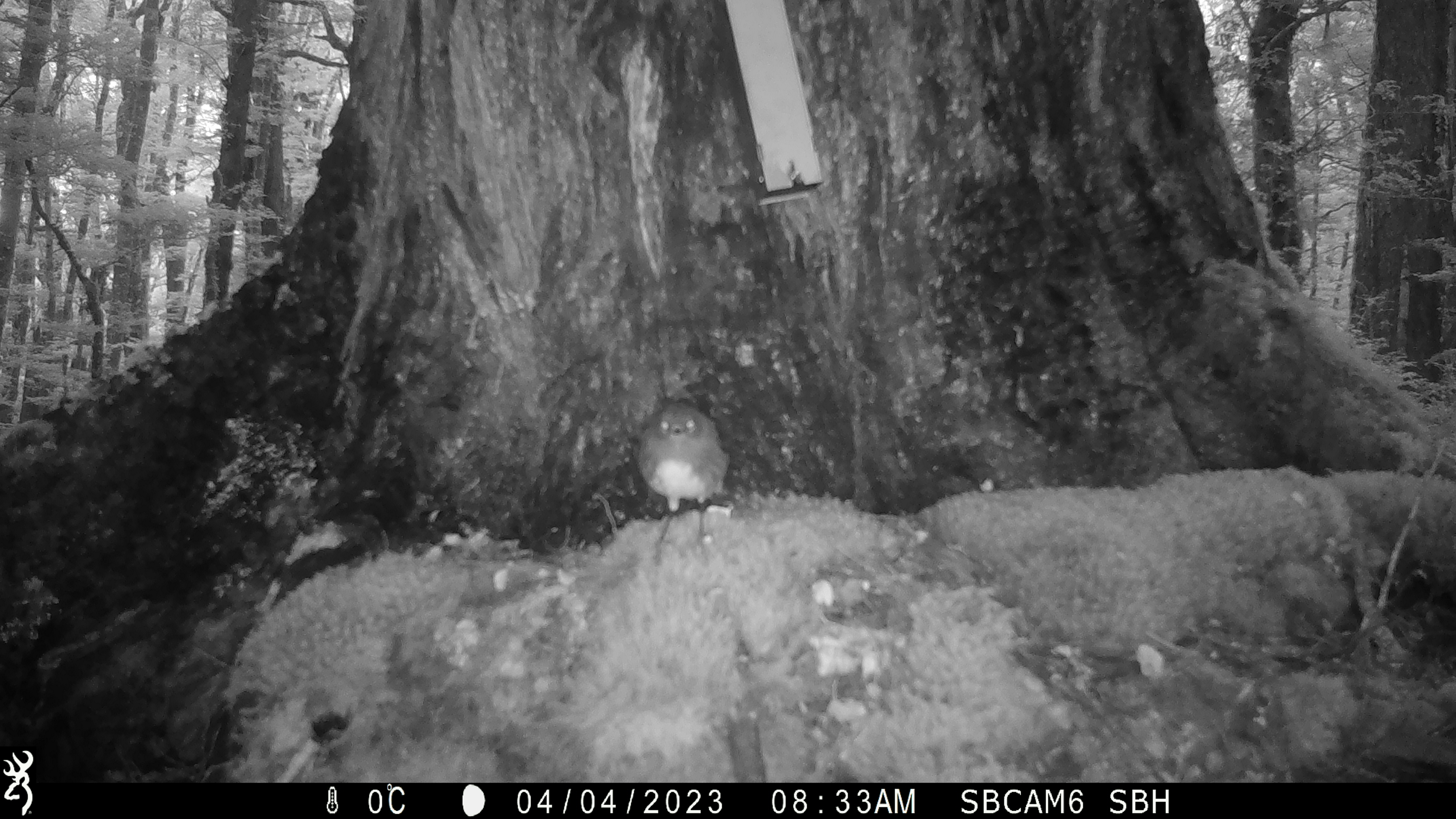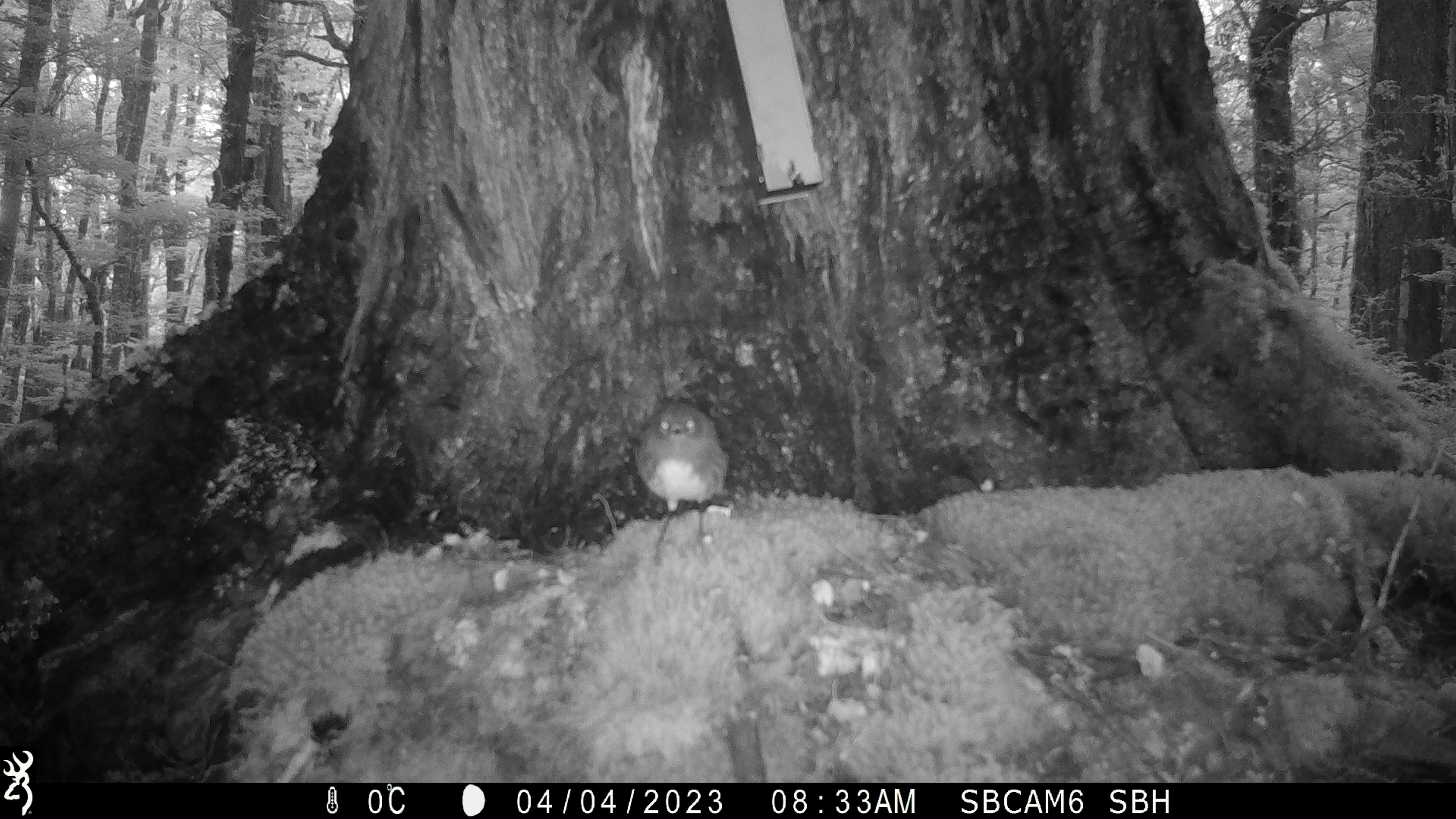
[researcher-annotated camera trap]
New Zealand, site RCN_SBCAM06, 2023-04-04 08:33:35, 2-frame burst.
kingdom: Animalia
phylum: Chordata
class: Aves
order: Passeriformes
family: Petroicidae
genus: Petroica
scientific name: Petroica australis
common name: new zealand robin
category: robin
Robin (new zealand robin) (Petroica australis).